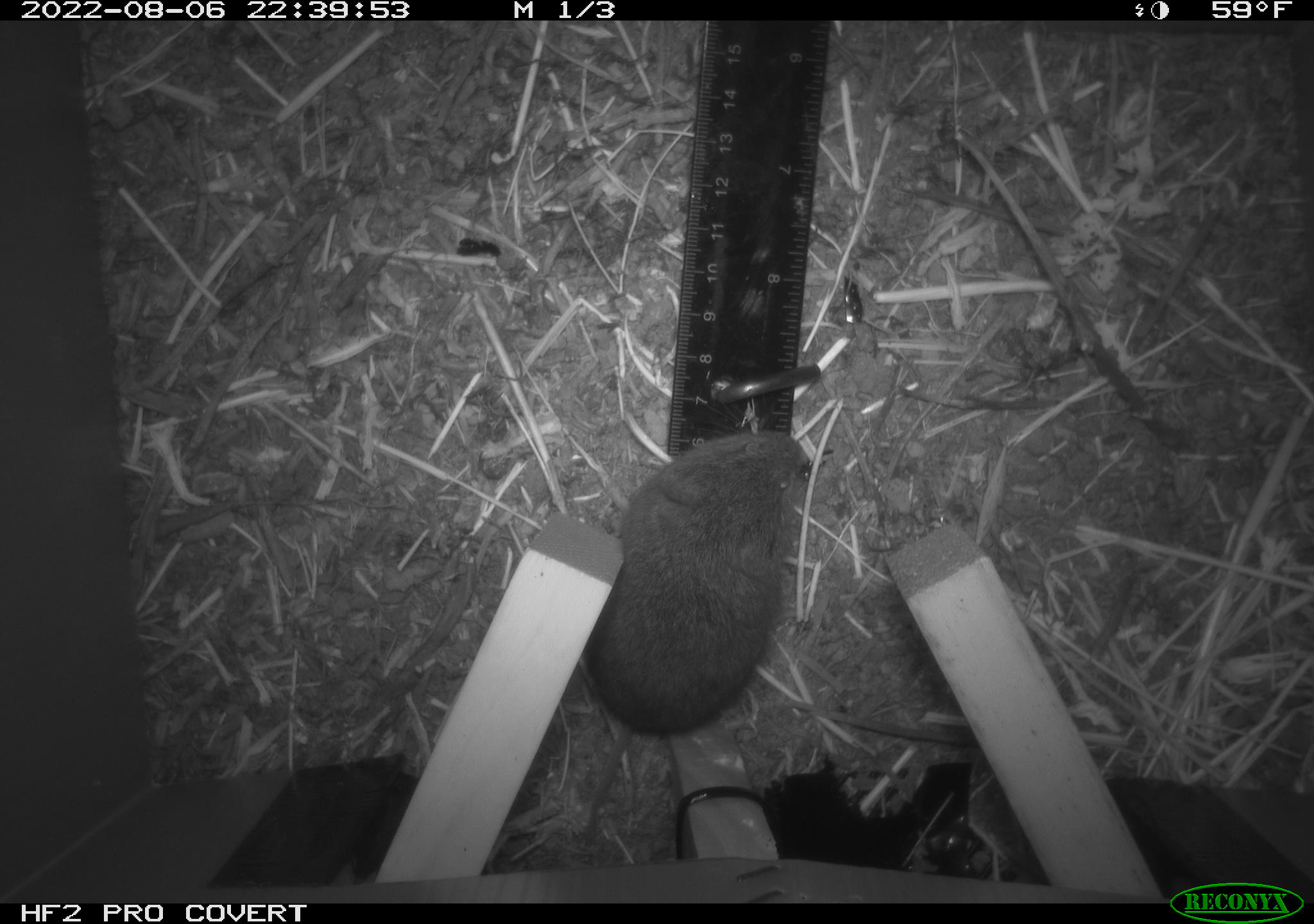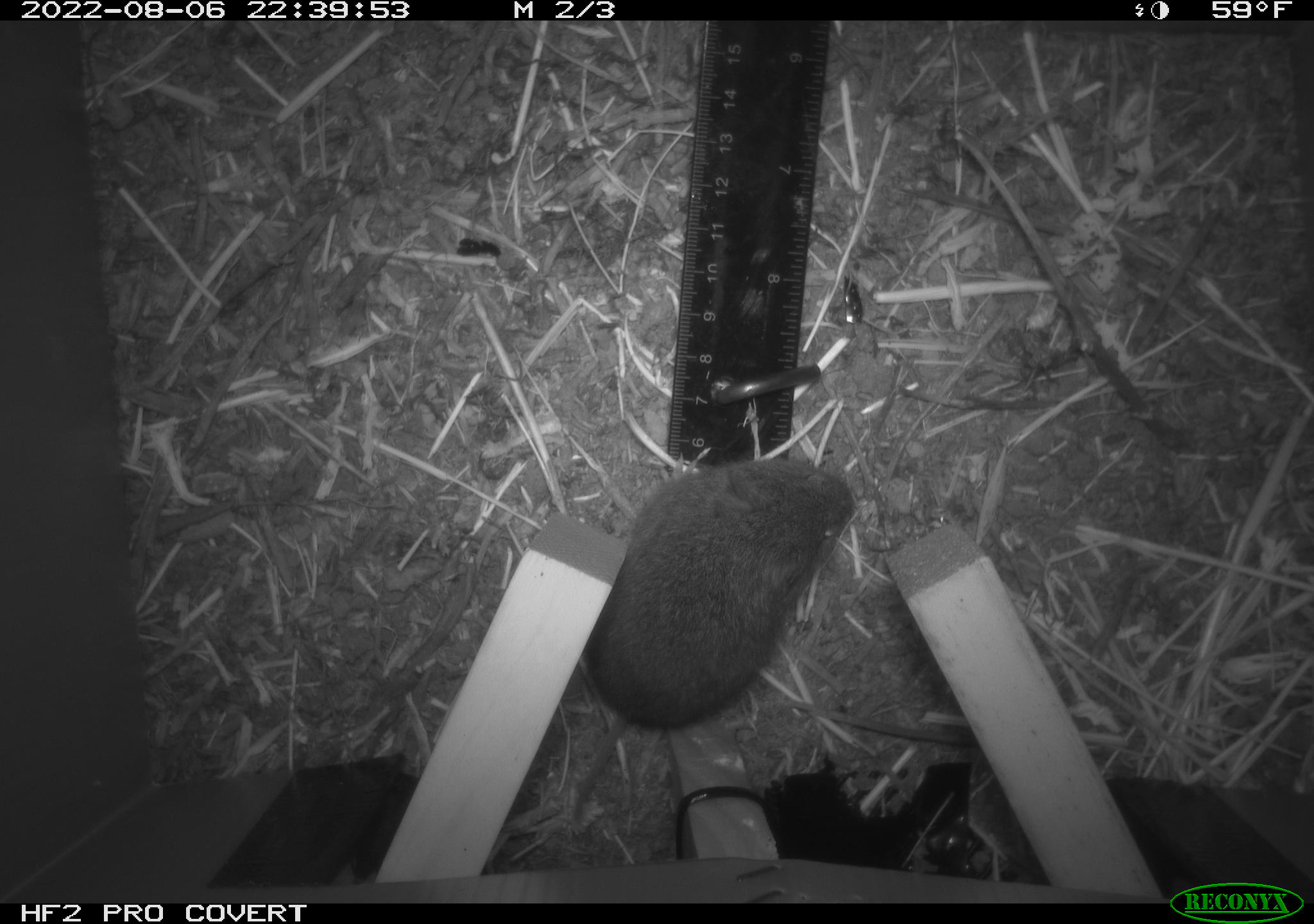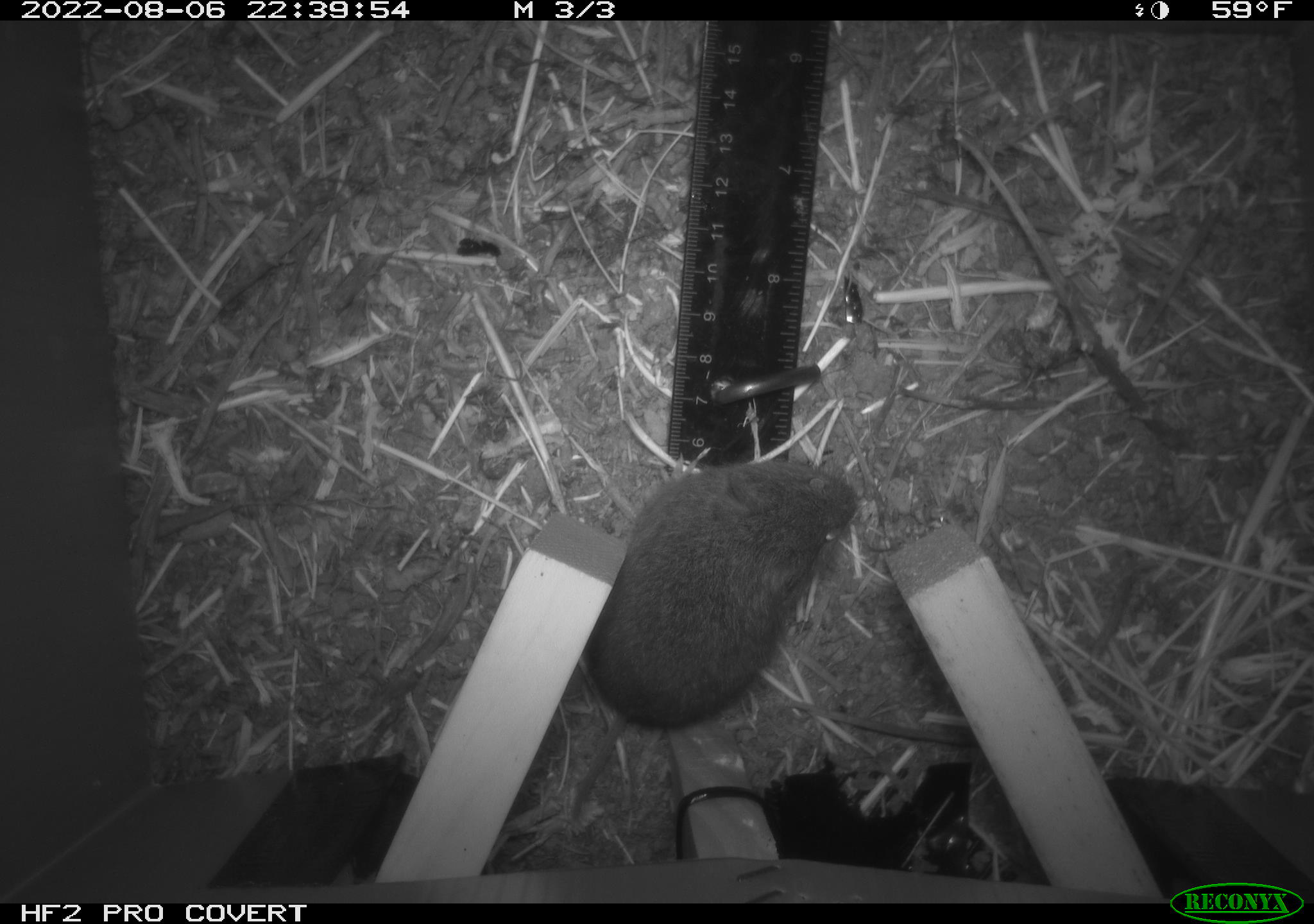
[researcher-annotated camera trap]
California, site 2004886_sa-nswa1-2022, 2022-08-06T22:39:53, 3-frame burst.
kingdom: Animalia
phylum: Chordata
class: Mammalia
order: Rodentia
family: Cricetidae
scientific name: Cricetidae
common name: hamsters, voles, lemmings, and allies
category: cricetidae family